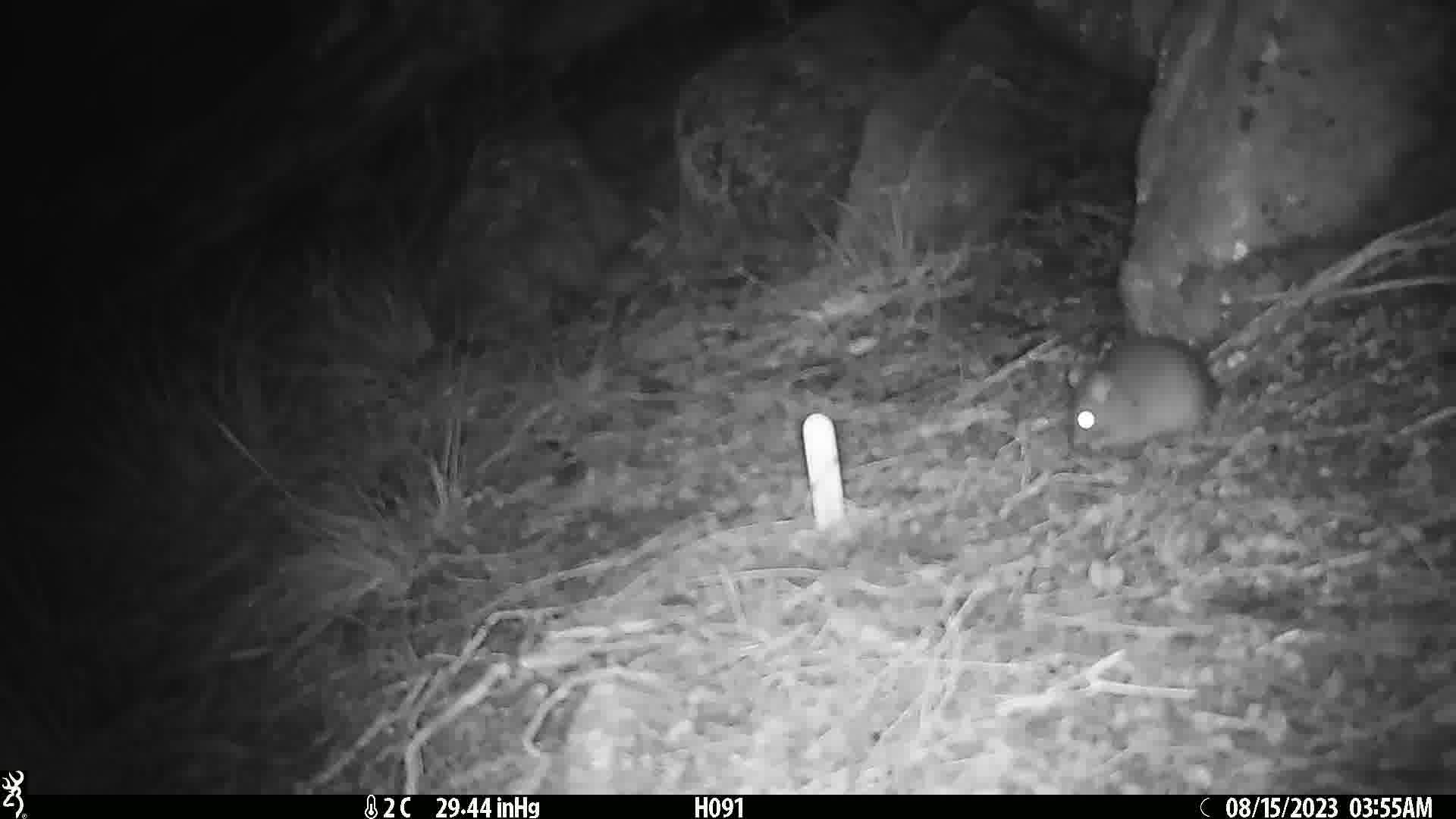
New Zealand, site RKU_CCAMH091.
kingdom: Animalia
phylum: Chordata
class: Mammalia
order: Rodentia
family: Muridae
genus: Rattus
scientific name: Rattus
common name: rat